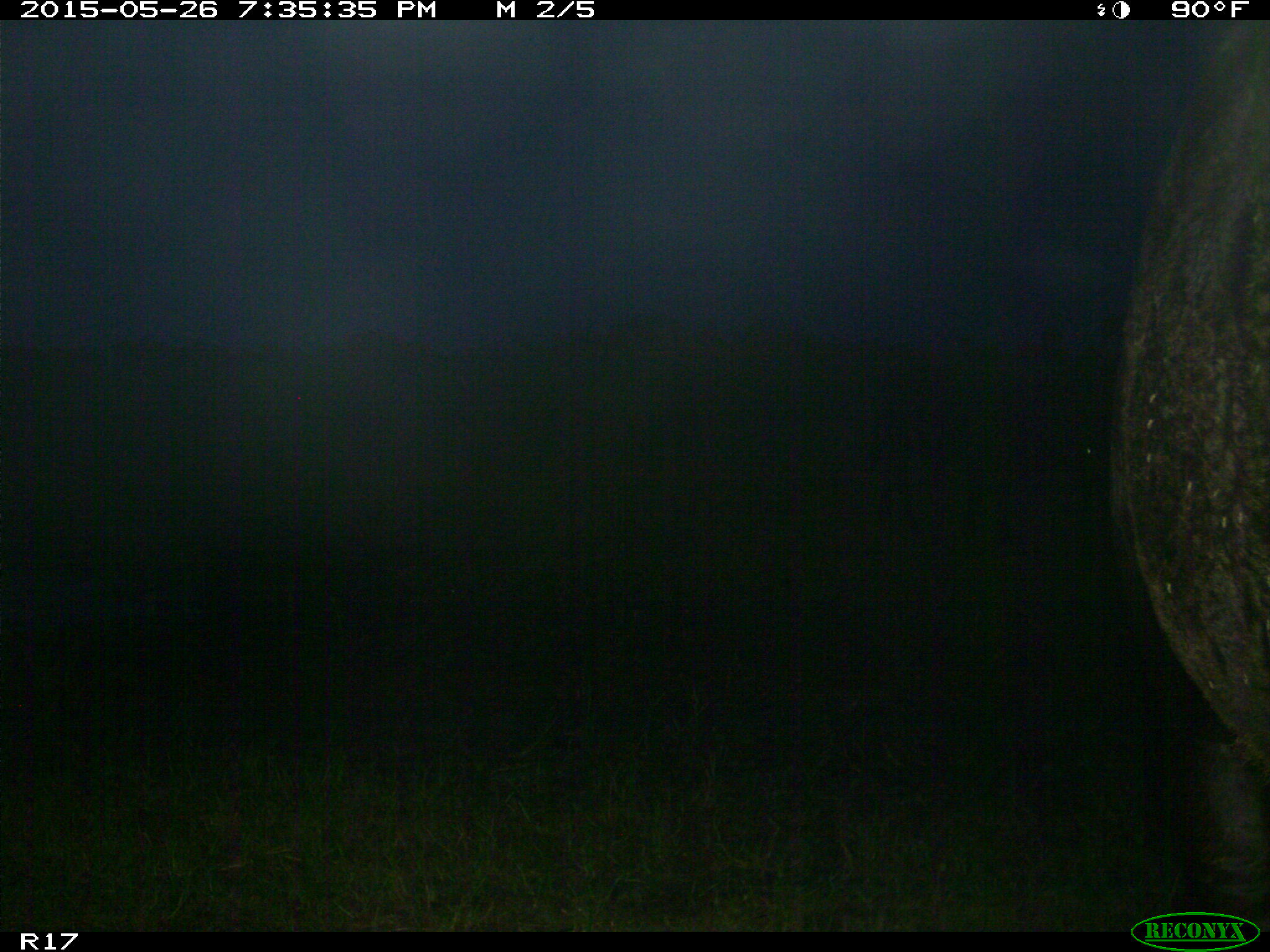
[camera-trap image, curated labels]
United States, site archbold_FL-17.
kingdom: Animalia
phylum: Chordata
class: Mammalia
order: Artiodactyla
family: Bovidae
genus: Bos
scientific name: Bos taurus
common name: domestic cow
Bos taurus (domestic cow).